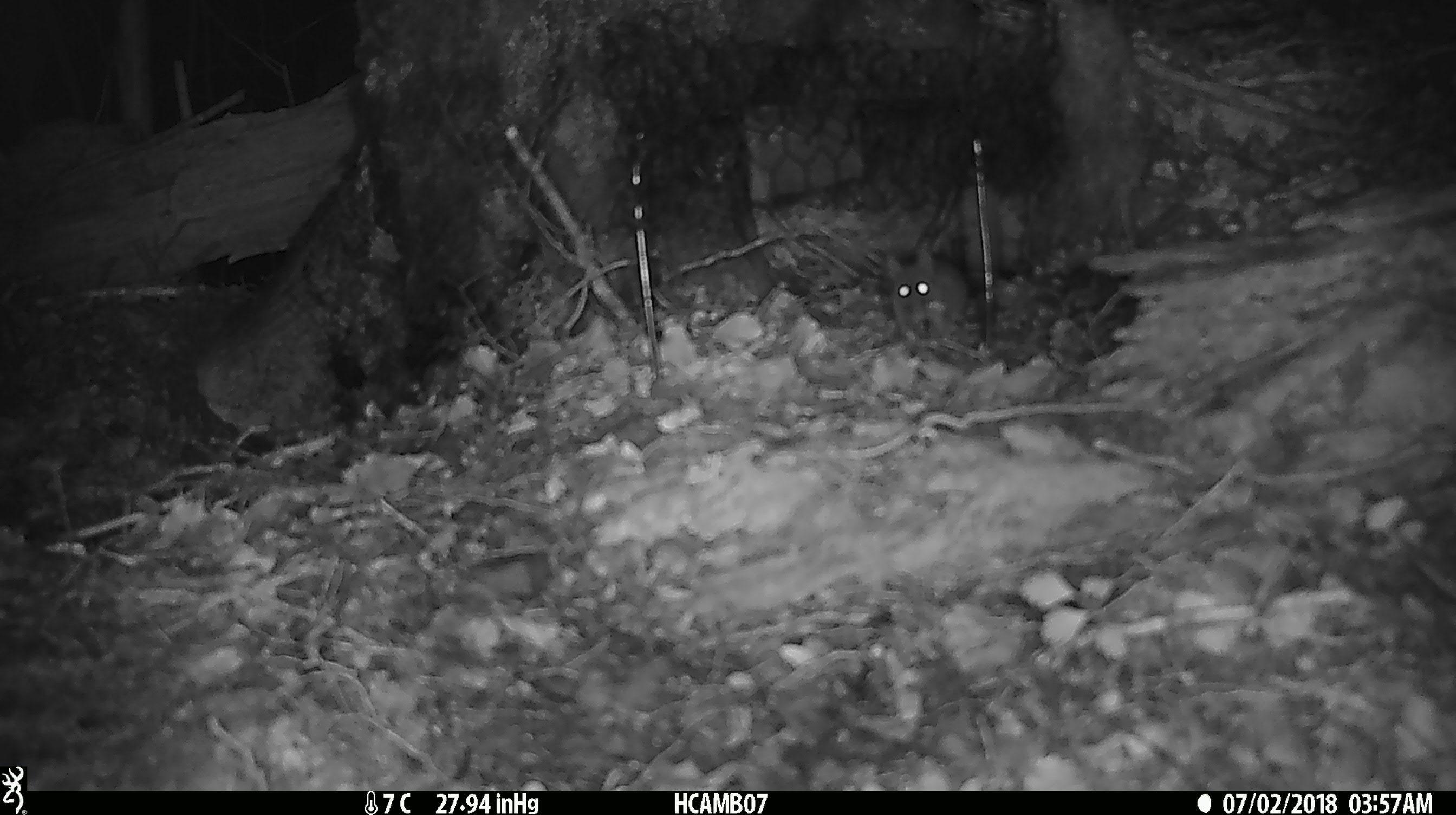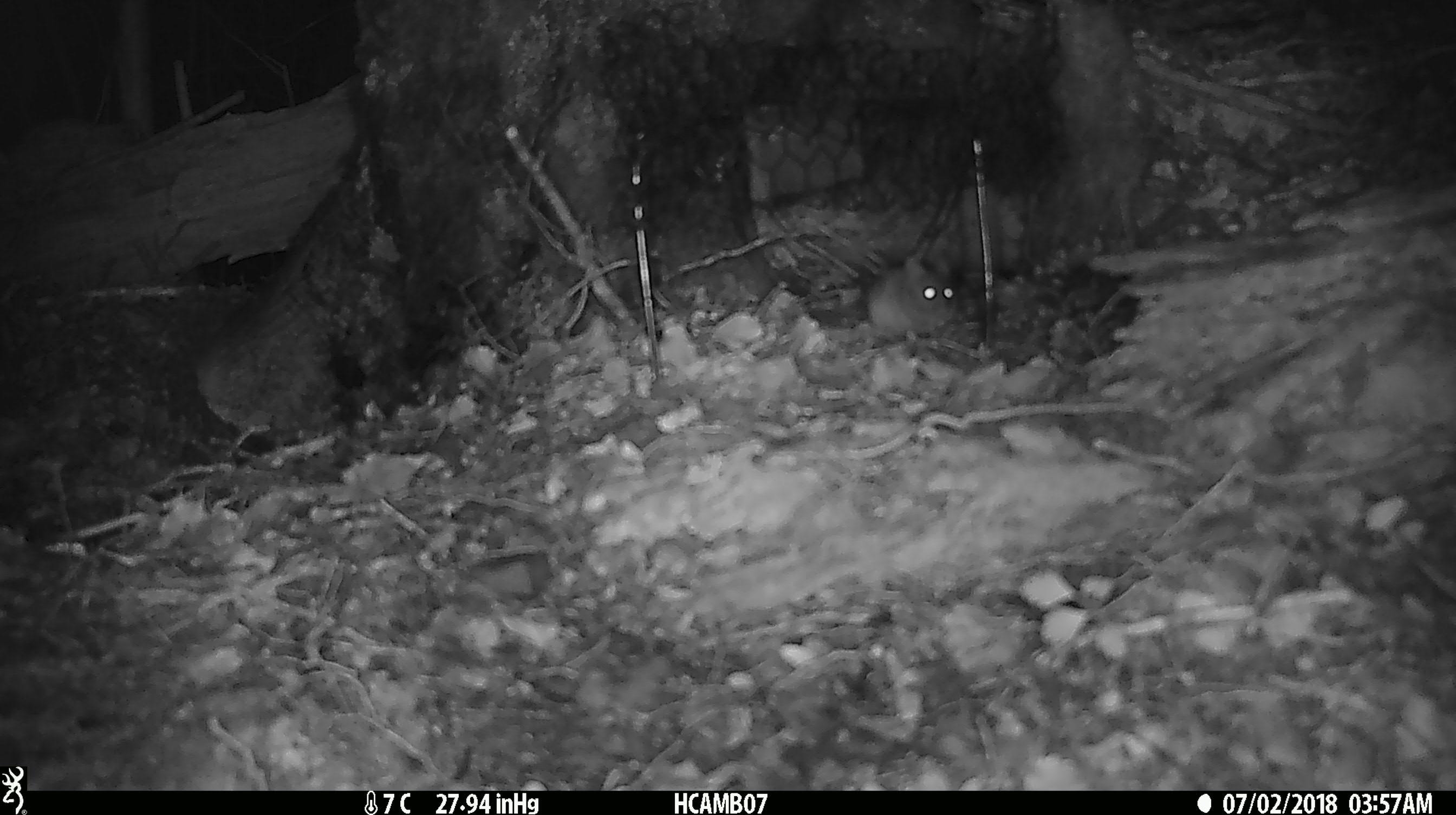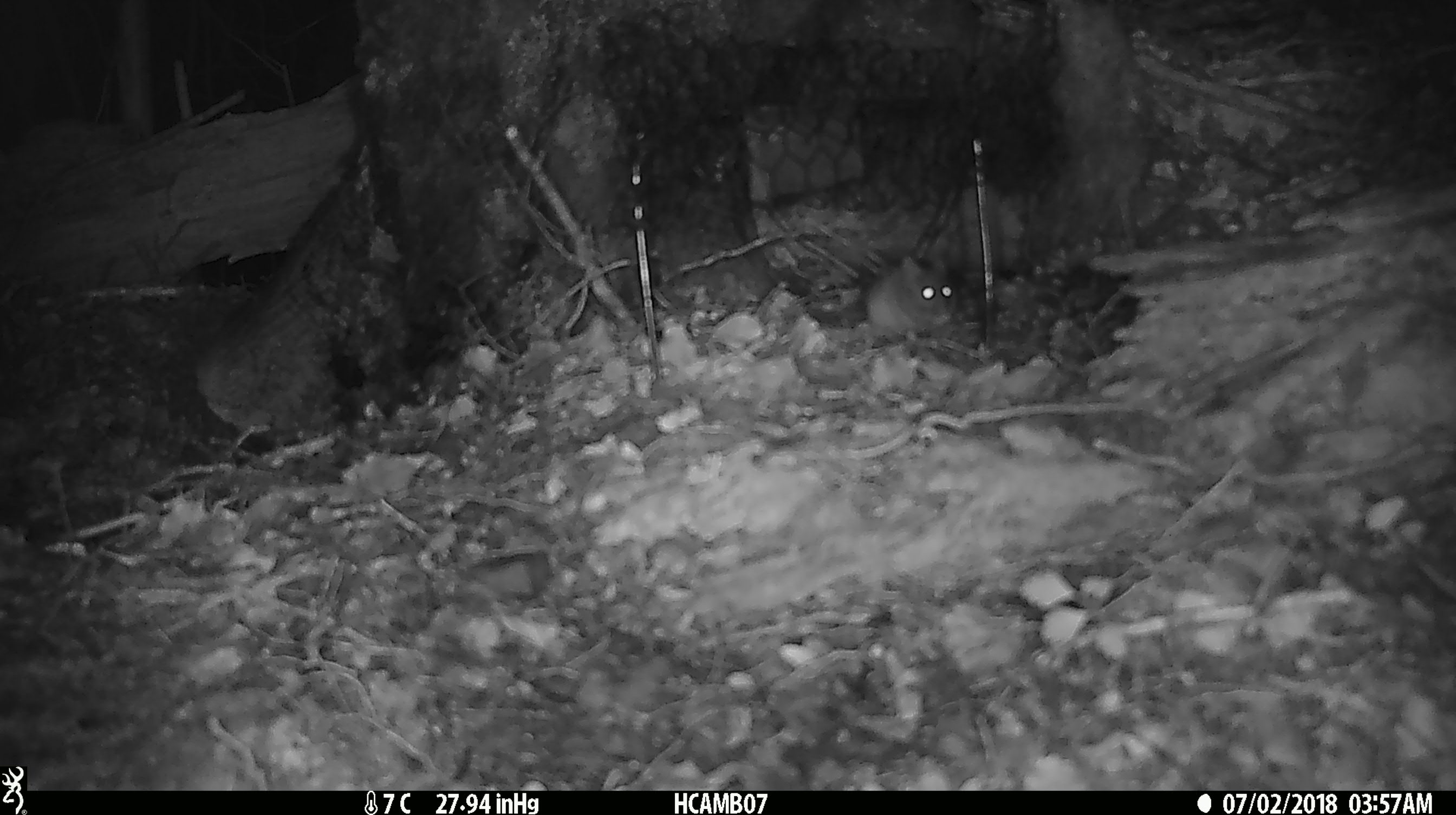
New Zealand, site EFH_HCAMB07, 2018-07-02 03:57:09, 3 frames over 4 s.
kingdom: Animalia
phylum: Chordata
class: Mammalia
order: Rodentia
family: Muridae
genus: Mus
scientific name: Mus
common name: mouse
Mouse (Mus).